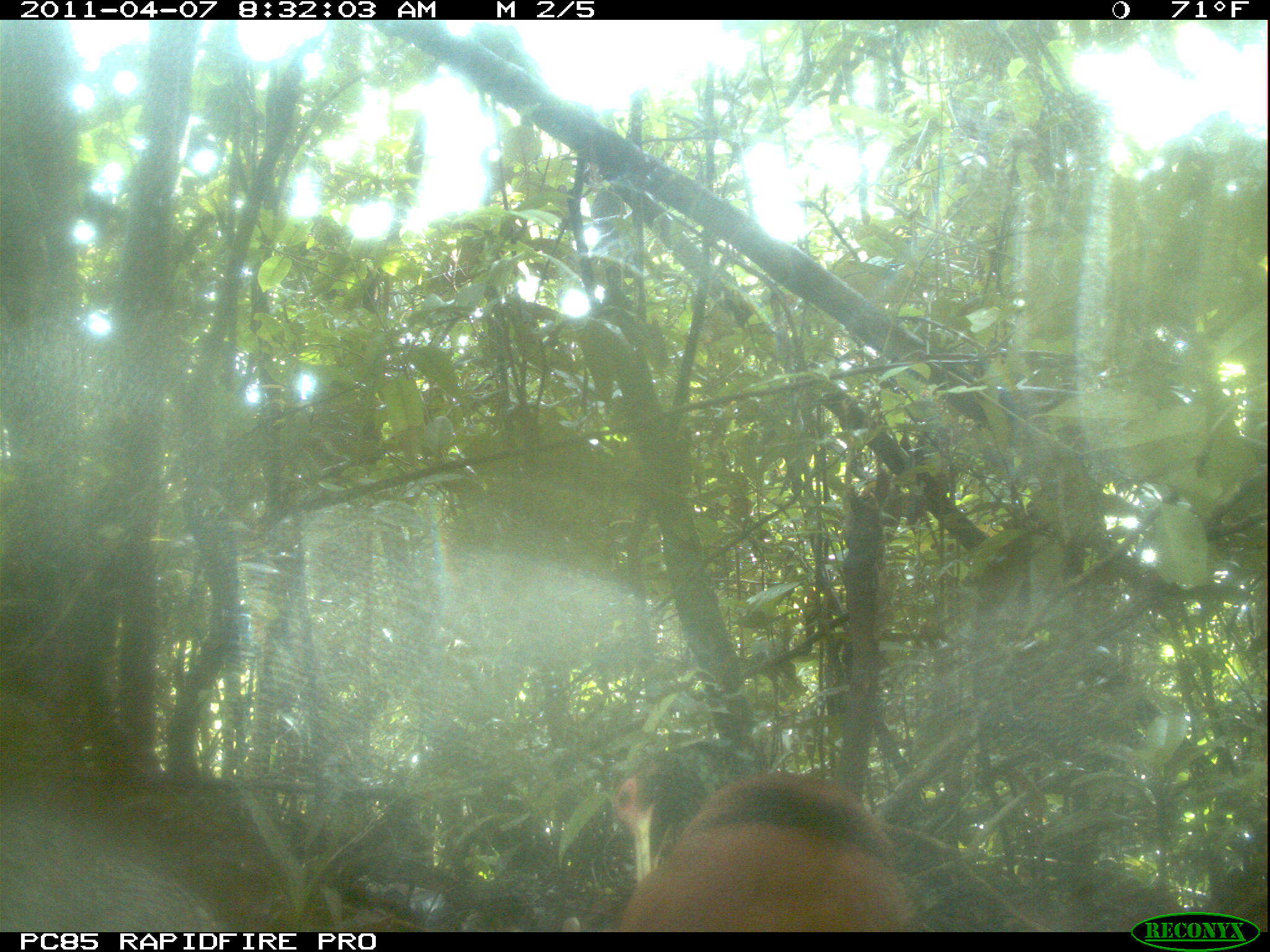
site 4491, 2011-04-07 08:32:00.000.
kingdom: Animalia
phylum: Chordata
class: Aves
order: Pelecaniformes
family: Threskiornithidae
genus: Lophotibis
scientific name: Lophotibis cristata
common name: madagascan ibis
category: lophotibis cristataa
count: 2